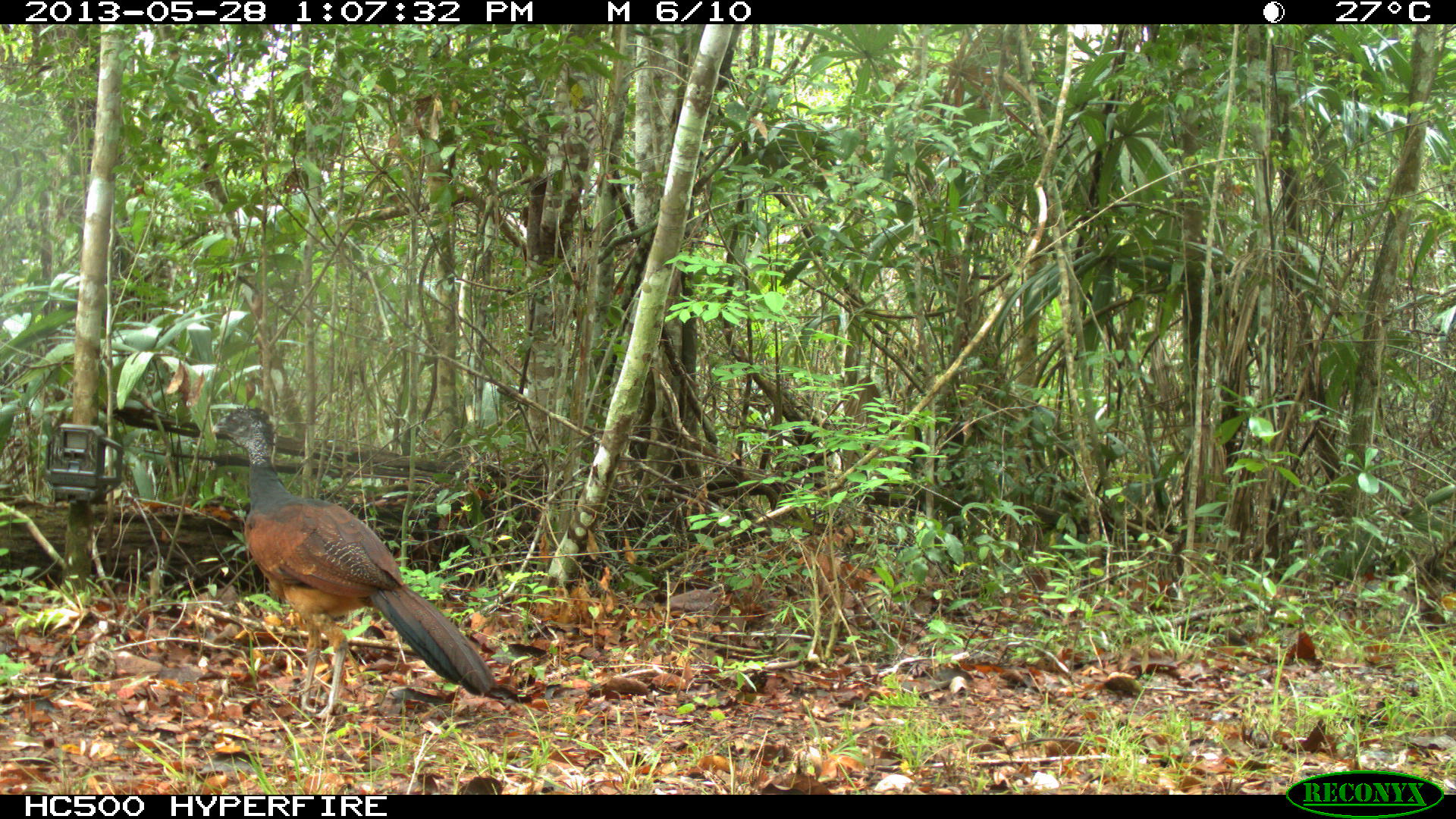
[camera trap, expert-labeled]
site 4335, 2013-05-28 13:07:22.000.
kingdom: Animalia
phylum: Chordata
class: Aves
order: Galliformes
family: Cracidae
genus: Crax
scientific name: Crax rubra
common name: great curassow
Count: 1.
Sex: female.